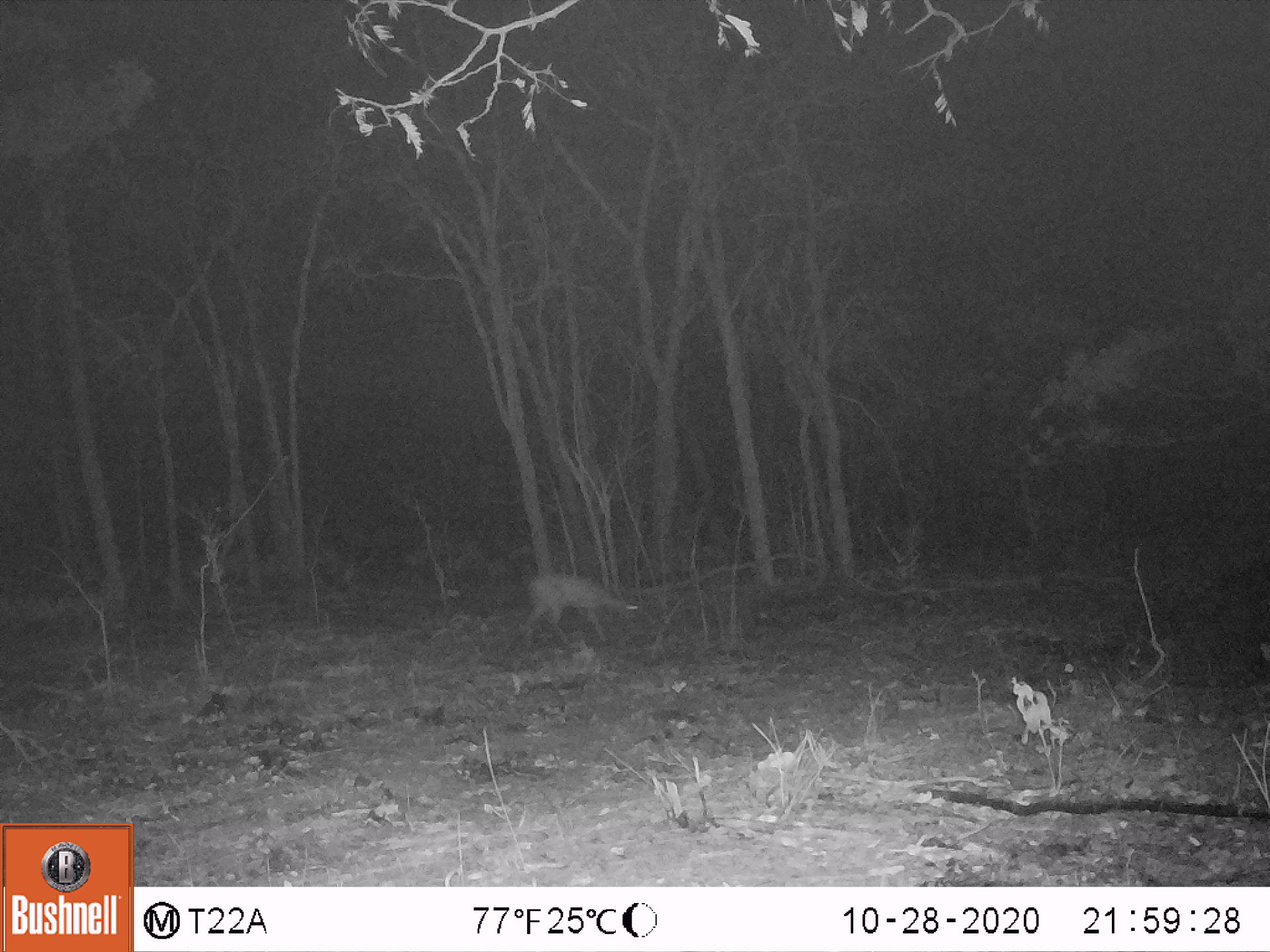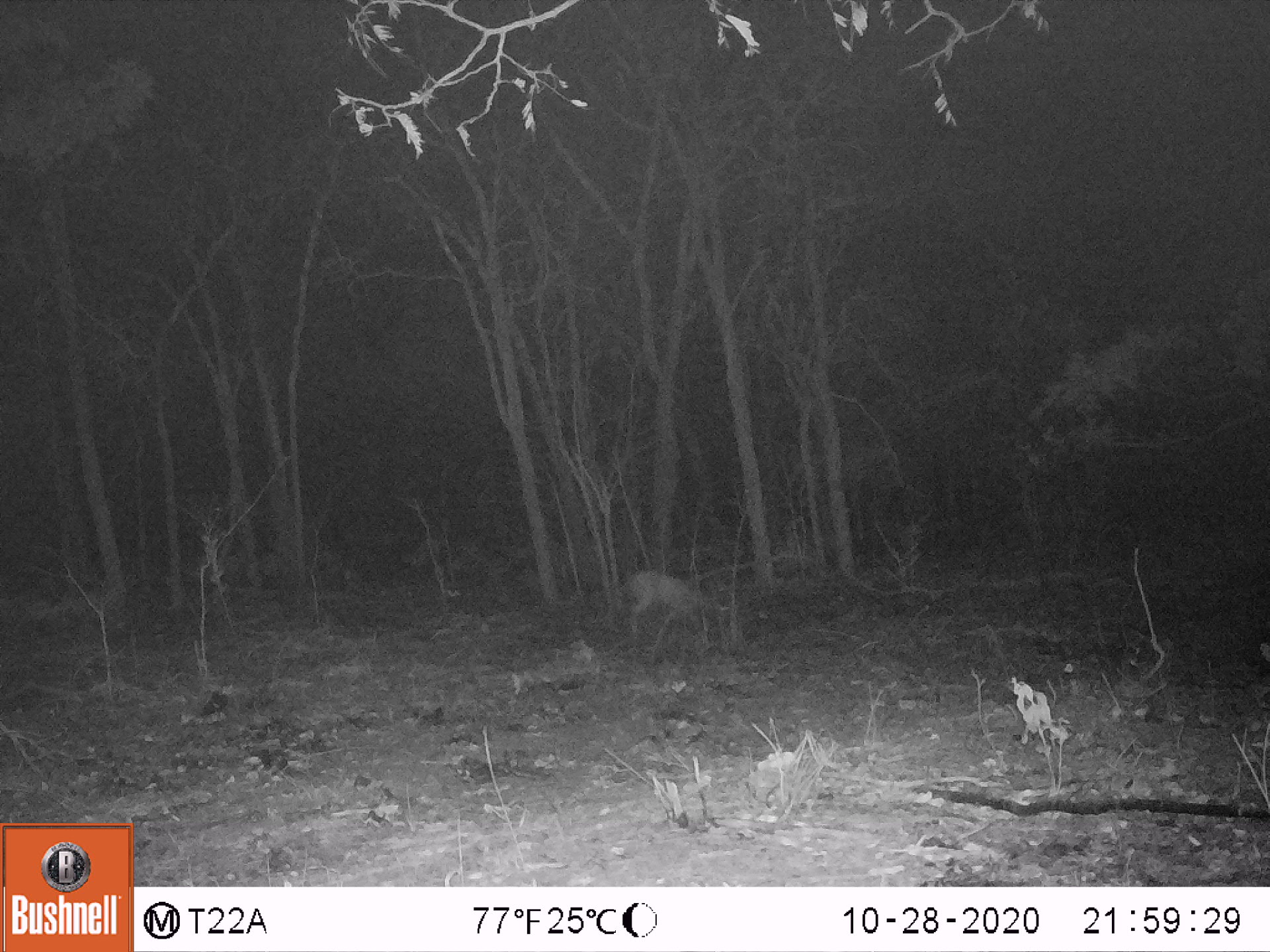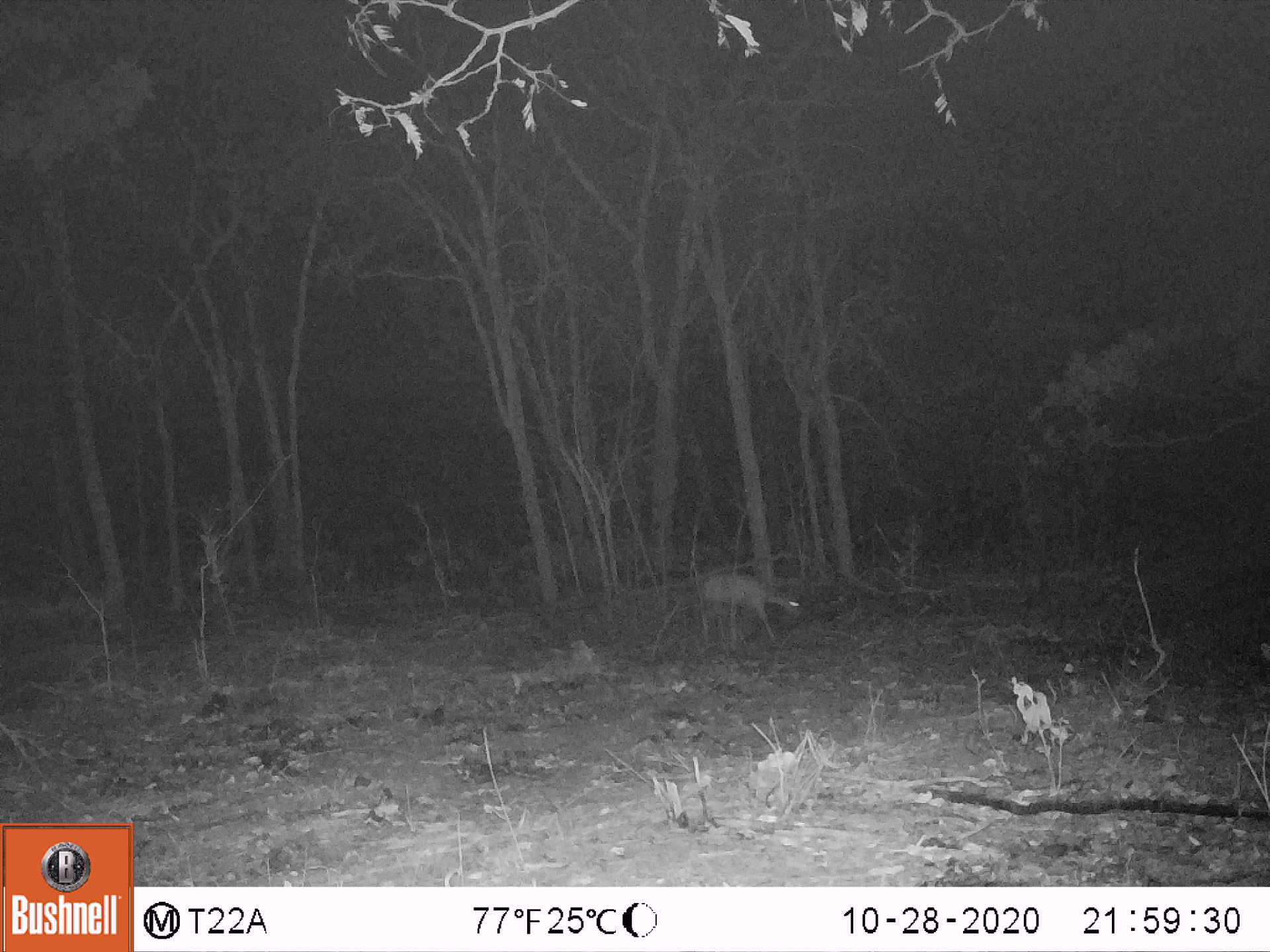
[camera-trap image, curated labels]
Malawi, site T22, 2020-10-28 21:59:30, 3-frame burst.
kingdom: Animalia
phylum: Chordata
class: Mammalia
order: Artiodactyla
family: Bovidae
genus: Sylvicapra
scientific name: Sylvicapra grimmia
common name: common duiker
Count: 1.